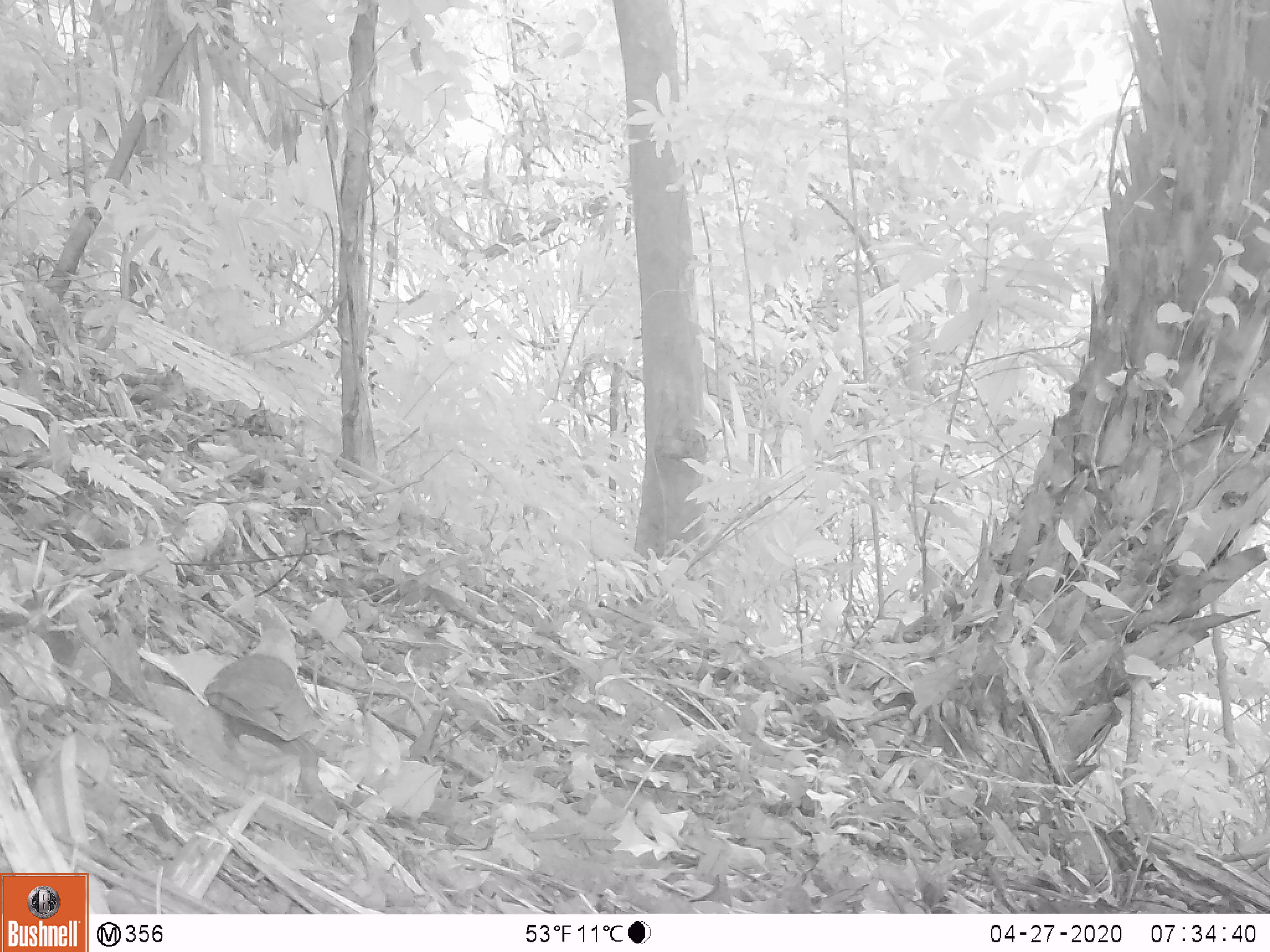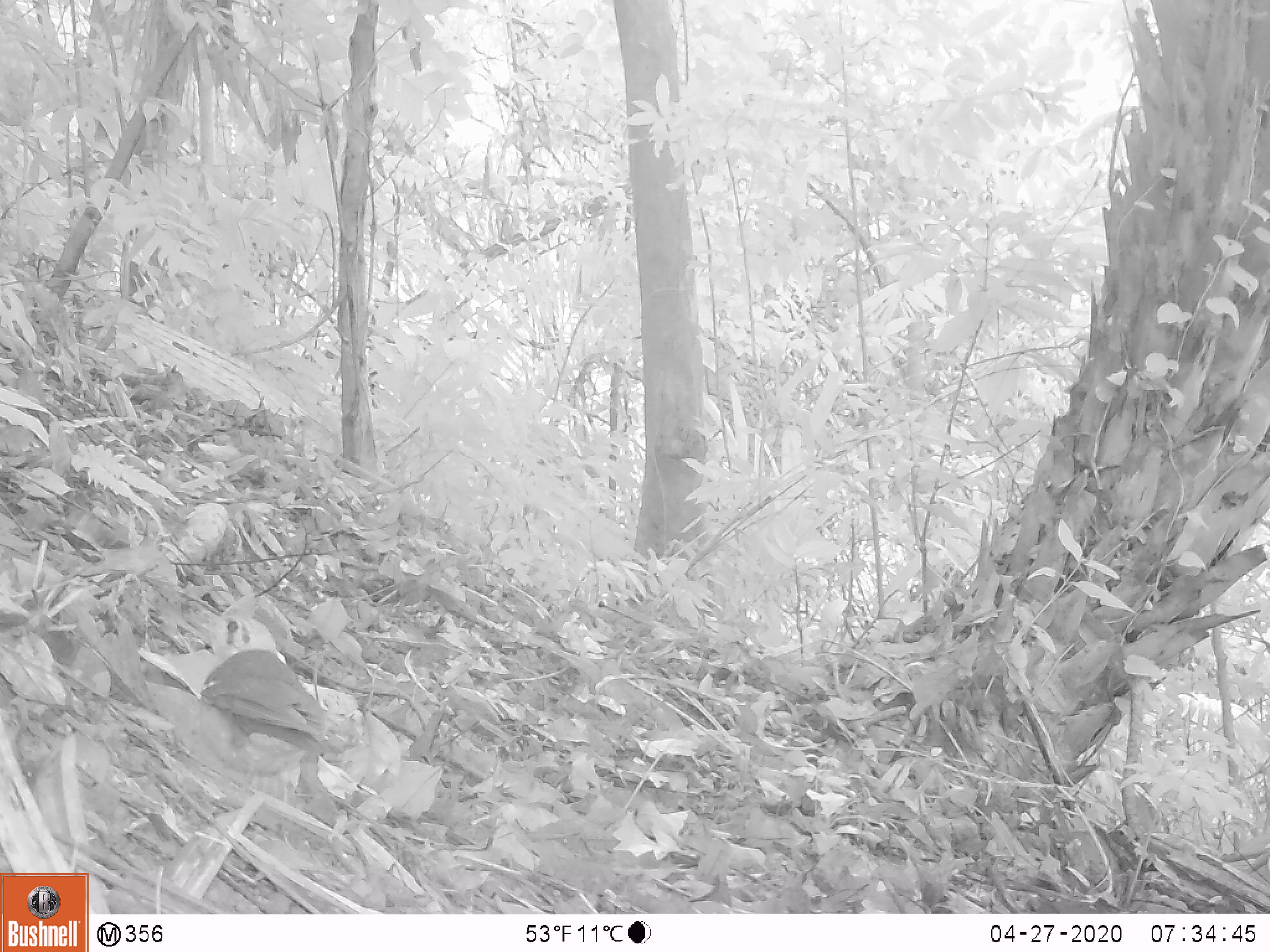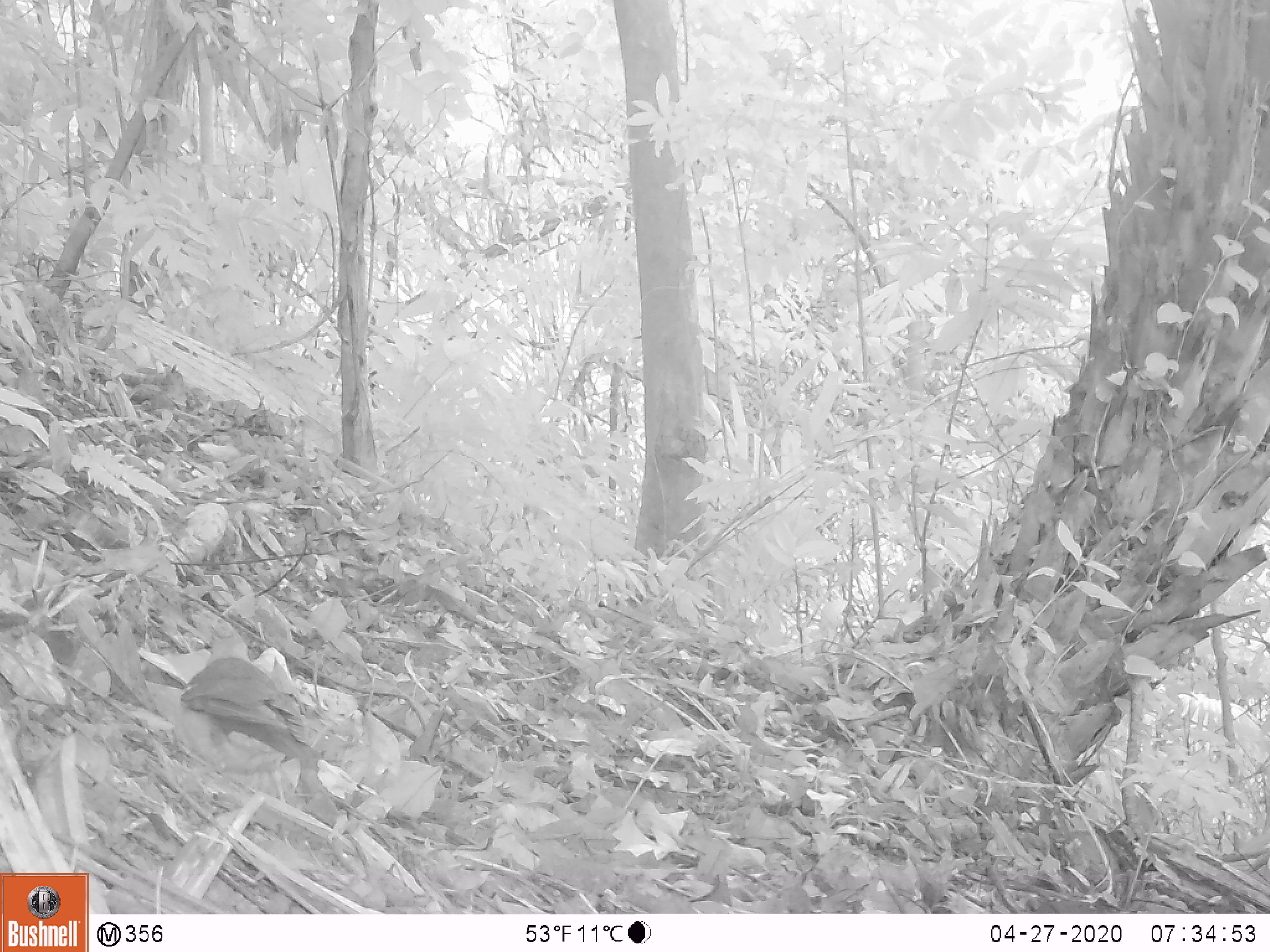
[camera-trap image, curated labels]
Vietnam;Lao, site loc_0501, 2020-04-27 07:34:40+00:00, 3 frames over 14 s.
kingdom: Animalia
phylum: Chordata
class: Aves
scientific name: Aves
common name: bird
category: unidentified bird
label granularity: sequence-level